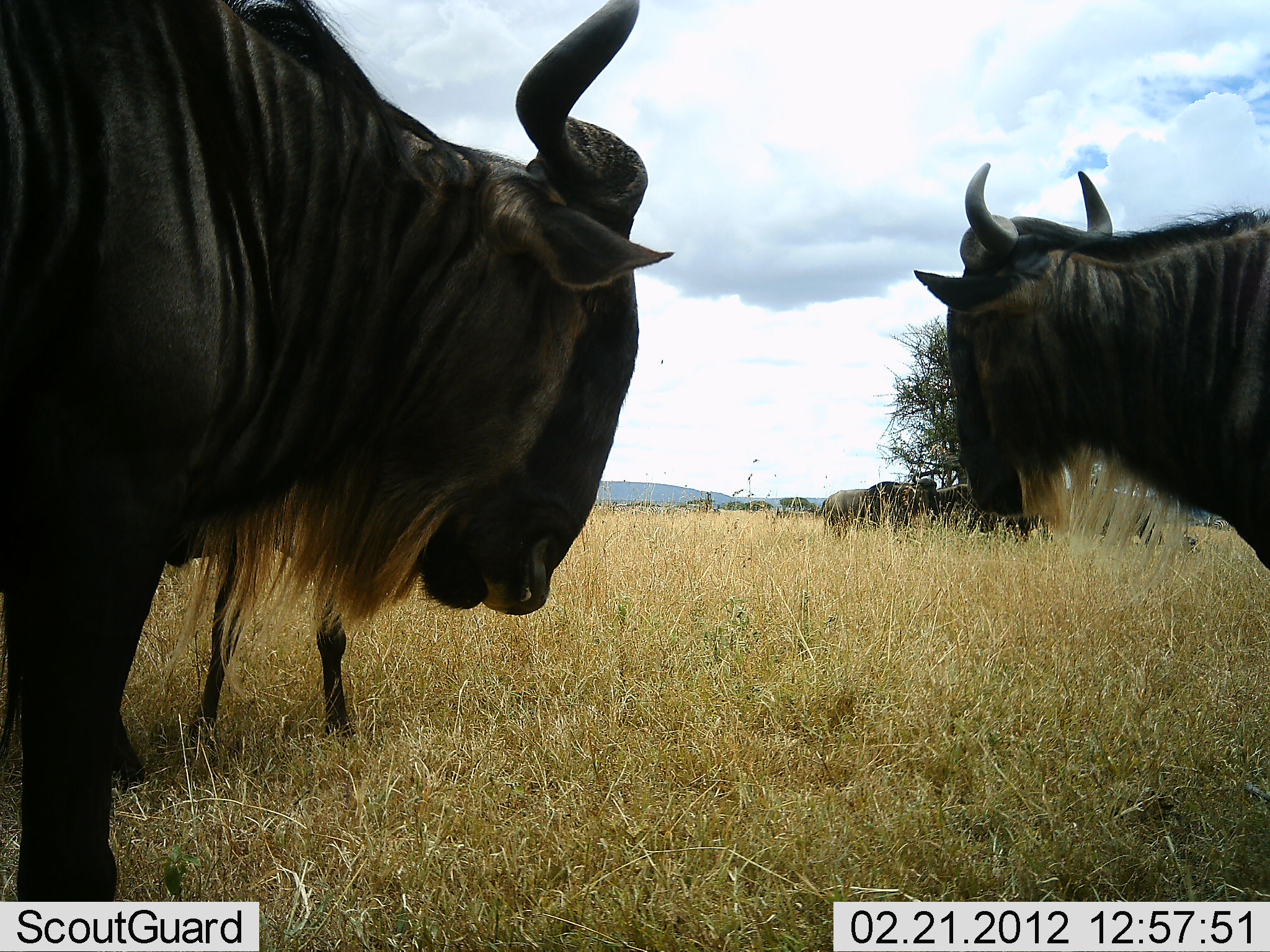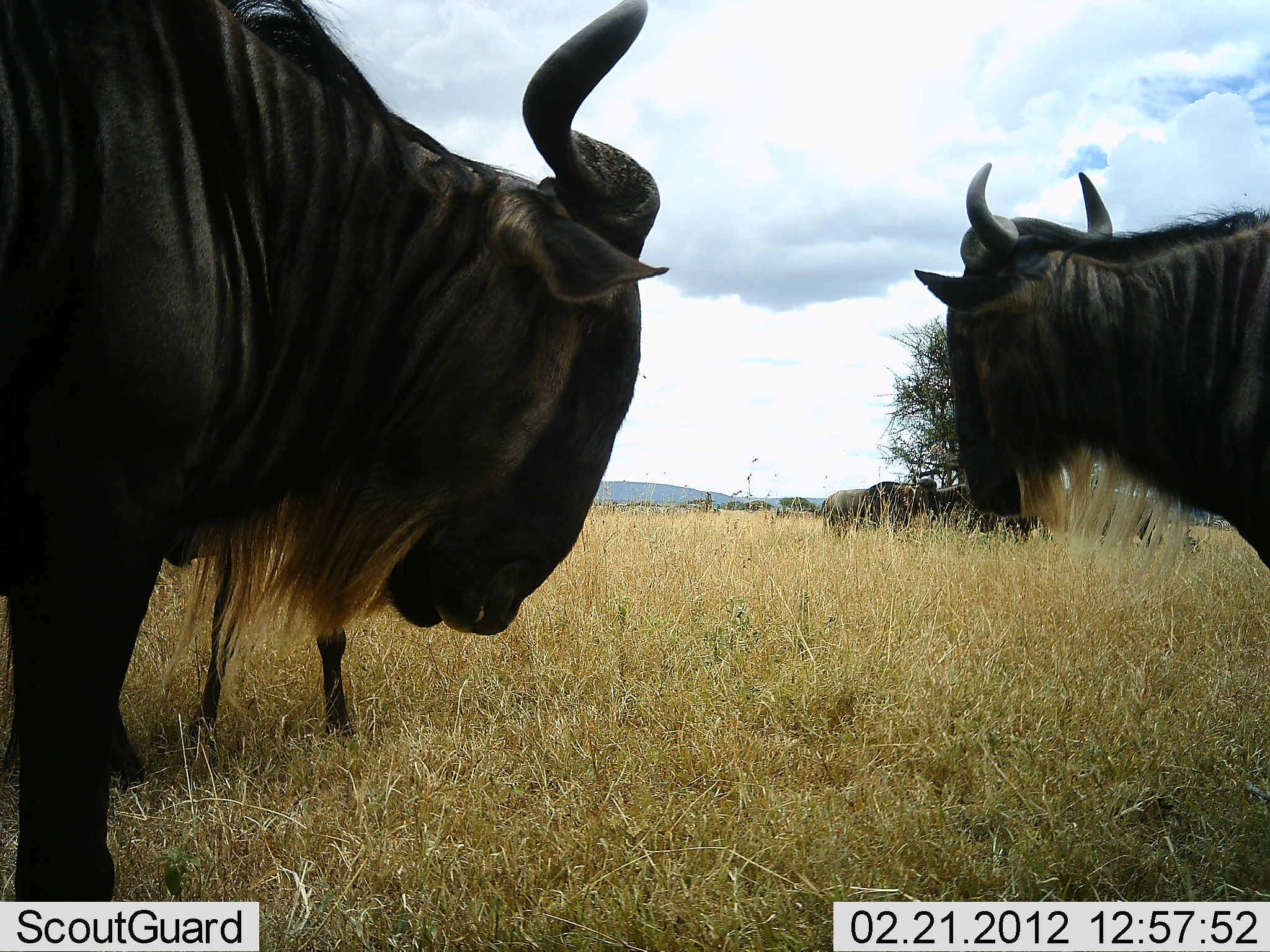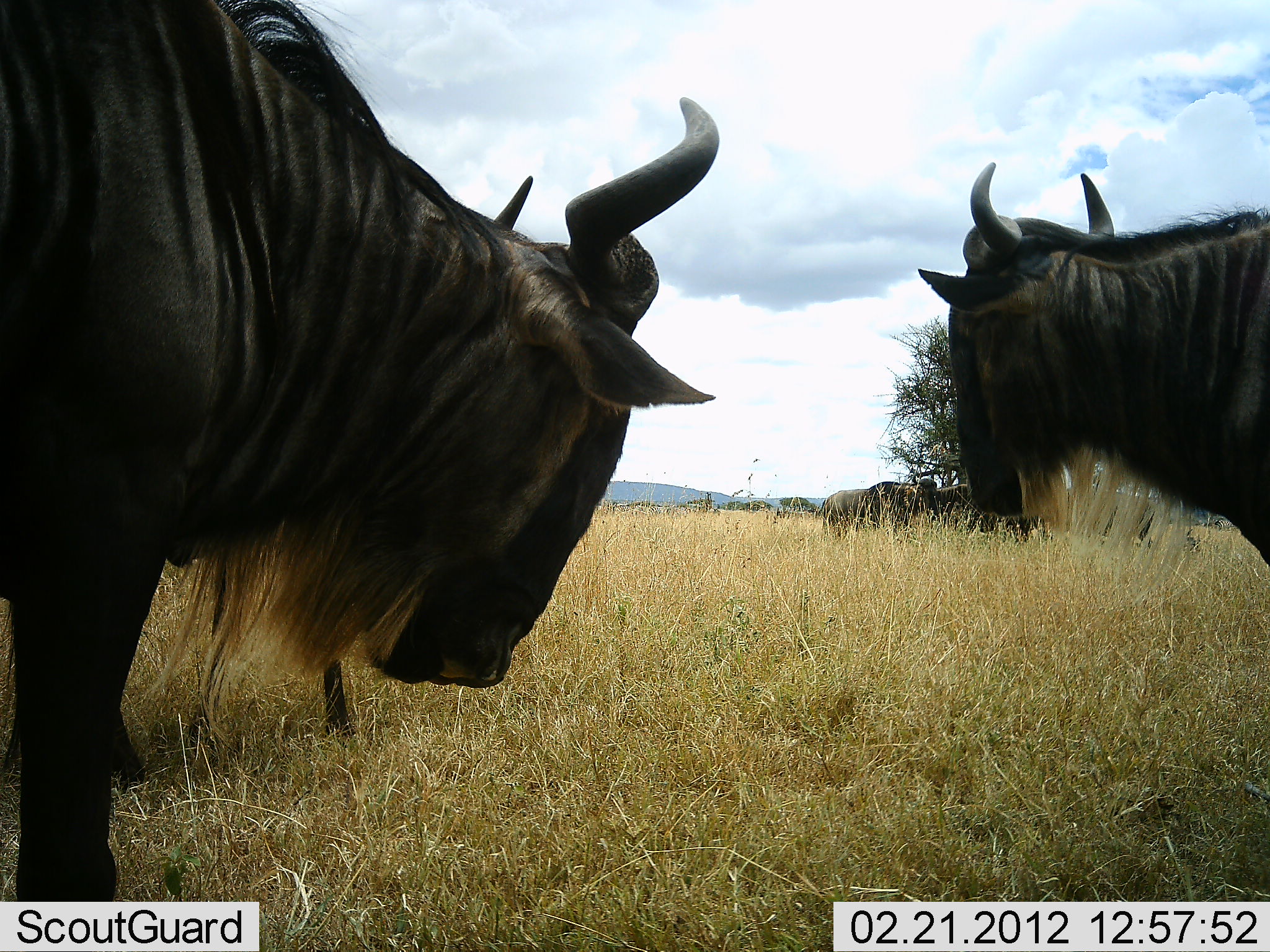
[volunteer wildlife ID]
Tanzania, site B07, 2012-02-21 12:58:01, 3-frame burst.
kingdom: Animalia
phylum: Chordata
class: Mammalia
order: Artiodactyla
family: Bovidae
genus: Connochaetes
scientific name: Connochaetes taurinus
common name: blue wildebeest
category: wildebeest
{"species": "wildebeest (blue wildebeest) (Connochaetes taurinus)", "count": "4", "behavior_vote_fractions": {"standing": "93%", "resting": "10%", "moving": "0%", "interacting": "0%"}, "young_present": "3%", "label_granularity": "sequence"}